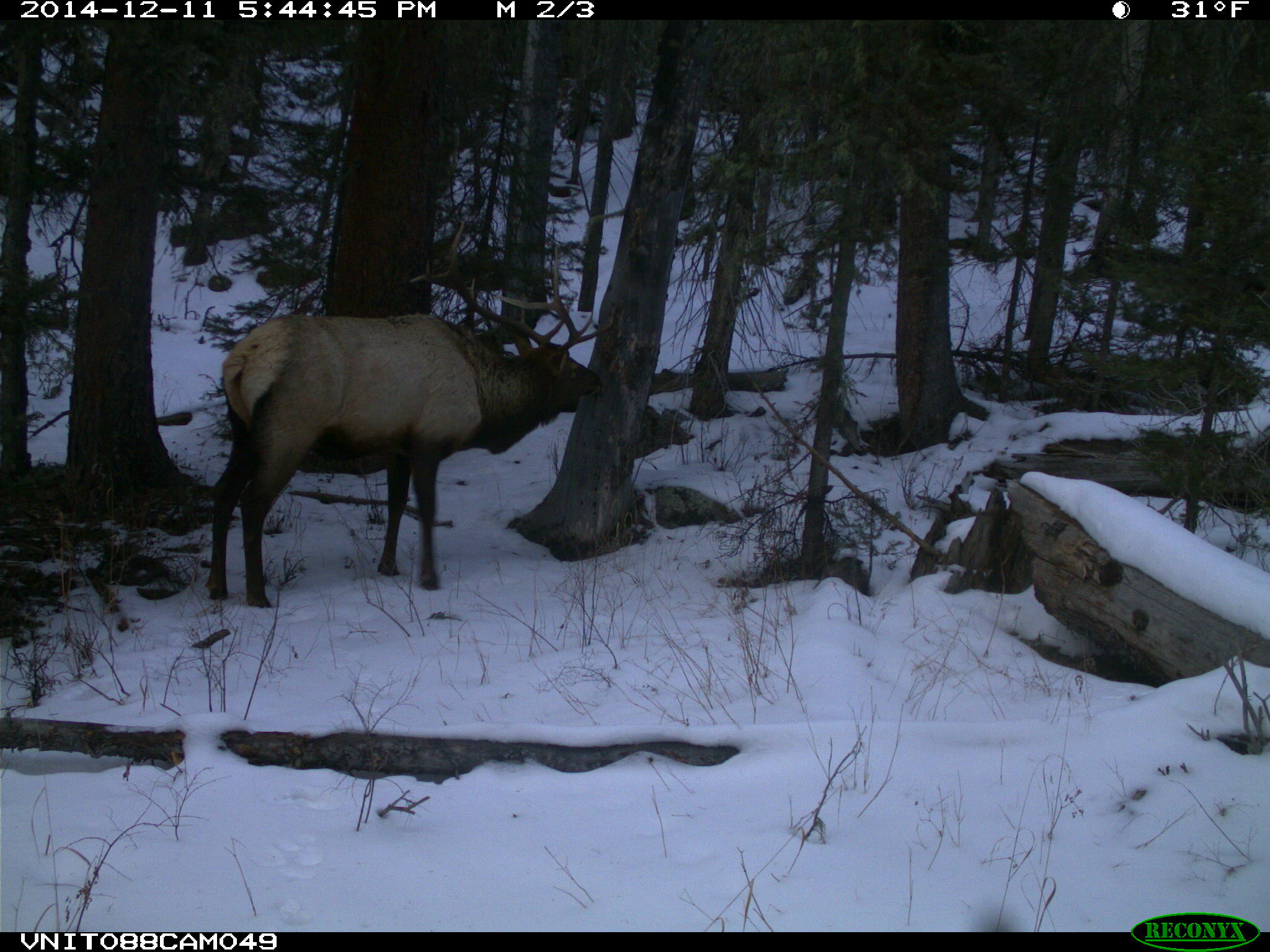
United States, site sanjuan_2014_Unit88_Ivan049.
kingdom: Animalia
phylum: Chordata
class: Mammalia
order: Artiodactyla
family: Cervidae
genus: Cervus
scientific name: Cervus elaphus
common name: red deer